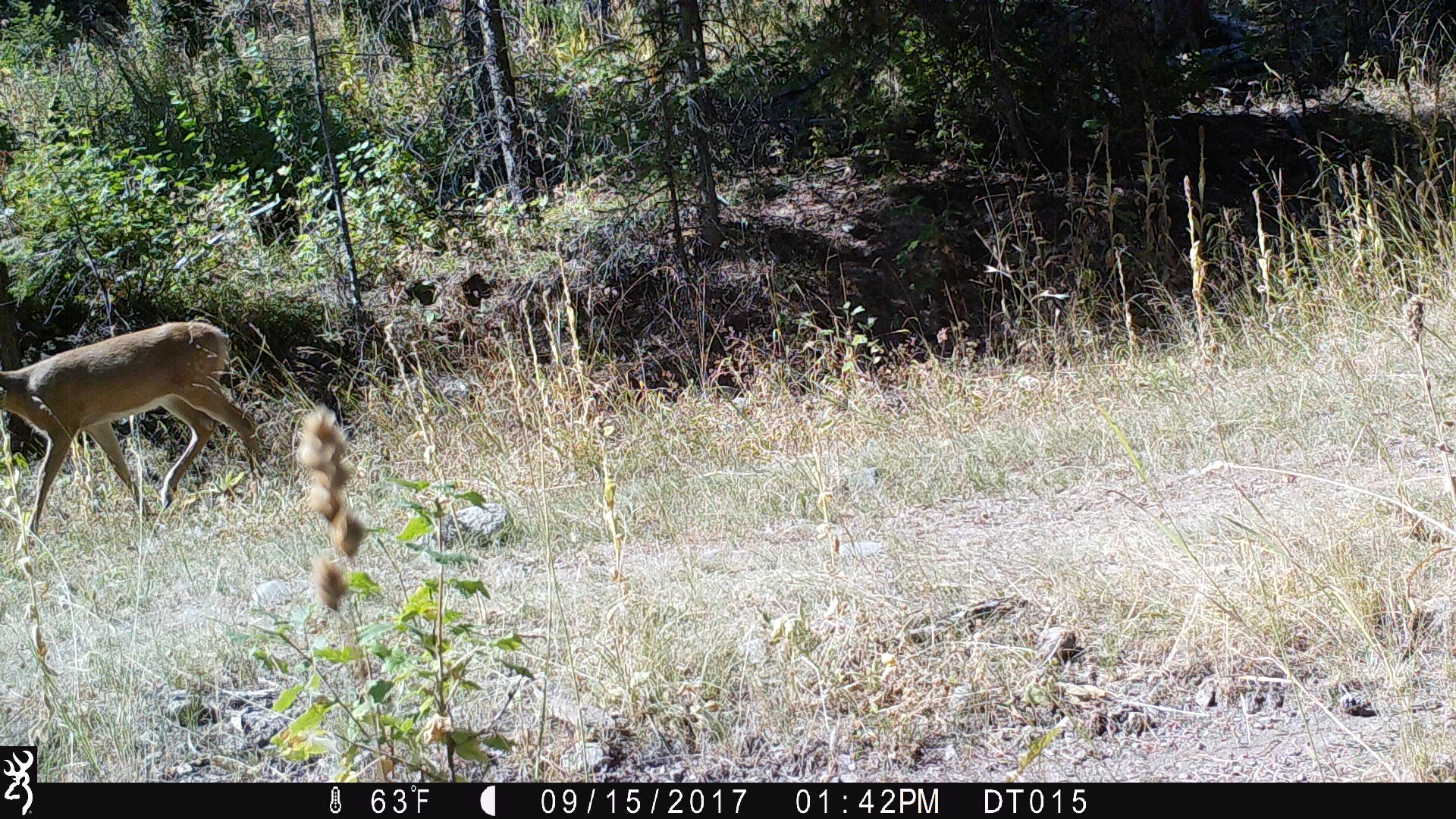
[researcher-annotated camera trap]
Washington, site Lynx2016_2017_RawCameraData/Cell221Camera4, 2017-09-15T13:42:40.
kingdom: Animalia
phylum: Chordata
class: Mammalia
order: Artiodactyla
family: Cervidae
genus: Odocoileus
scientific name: Odocoileus virginianus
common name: white-tailed deer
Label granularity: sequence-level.